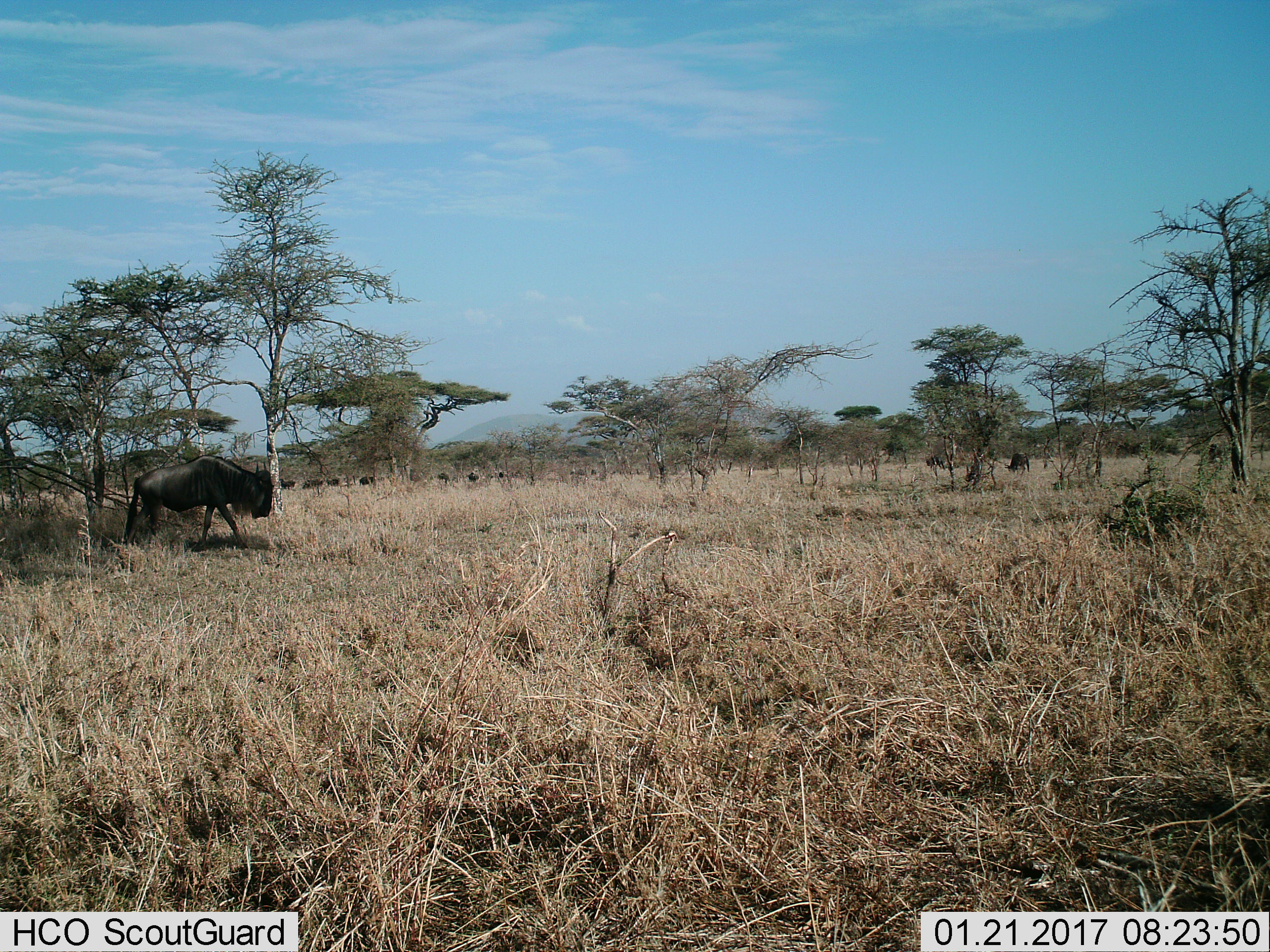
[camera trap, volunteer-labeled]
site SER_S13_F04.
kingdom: Animalia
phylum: Chordata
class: Mammalia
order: Artiodactyla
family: Bovidae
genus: Connochaetes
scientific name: Connochaetes taurinus taurinus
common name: blue wildebeest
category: wildebeestblue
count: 10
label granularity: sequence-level